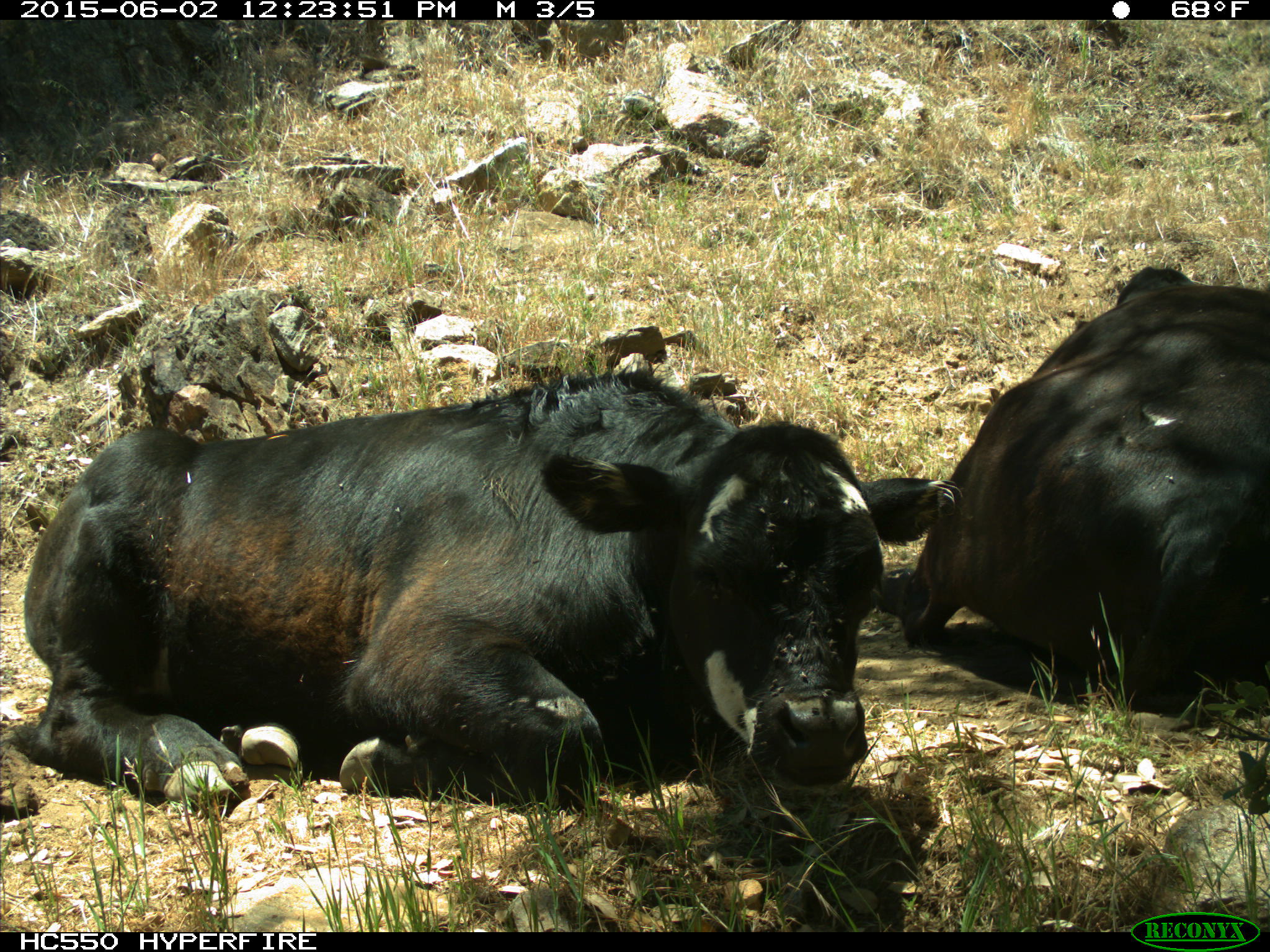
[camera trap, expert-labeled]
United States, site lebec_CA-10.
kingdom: Animalia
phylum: Chordata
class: Mammalia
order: Artiodactyla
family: Bovidae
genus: Bos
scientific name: Bos taurus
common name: domestic cow